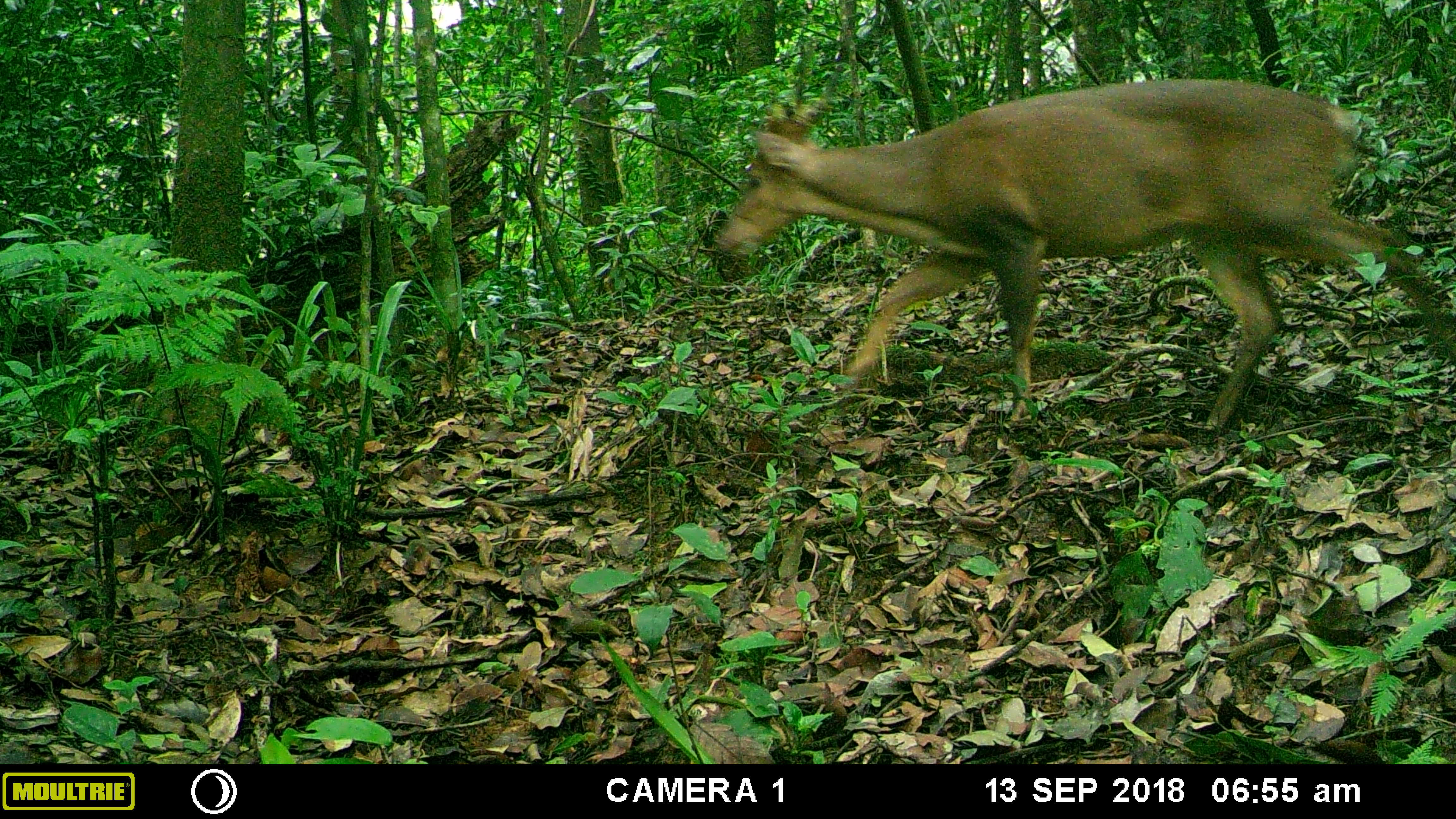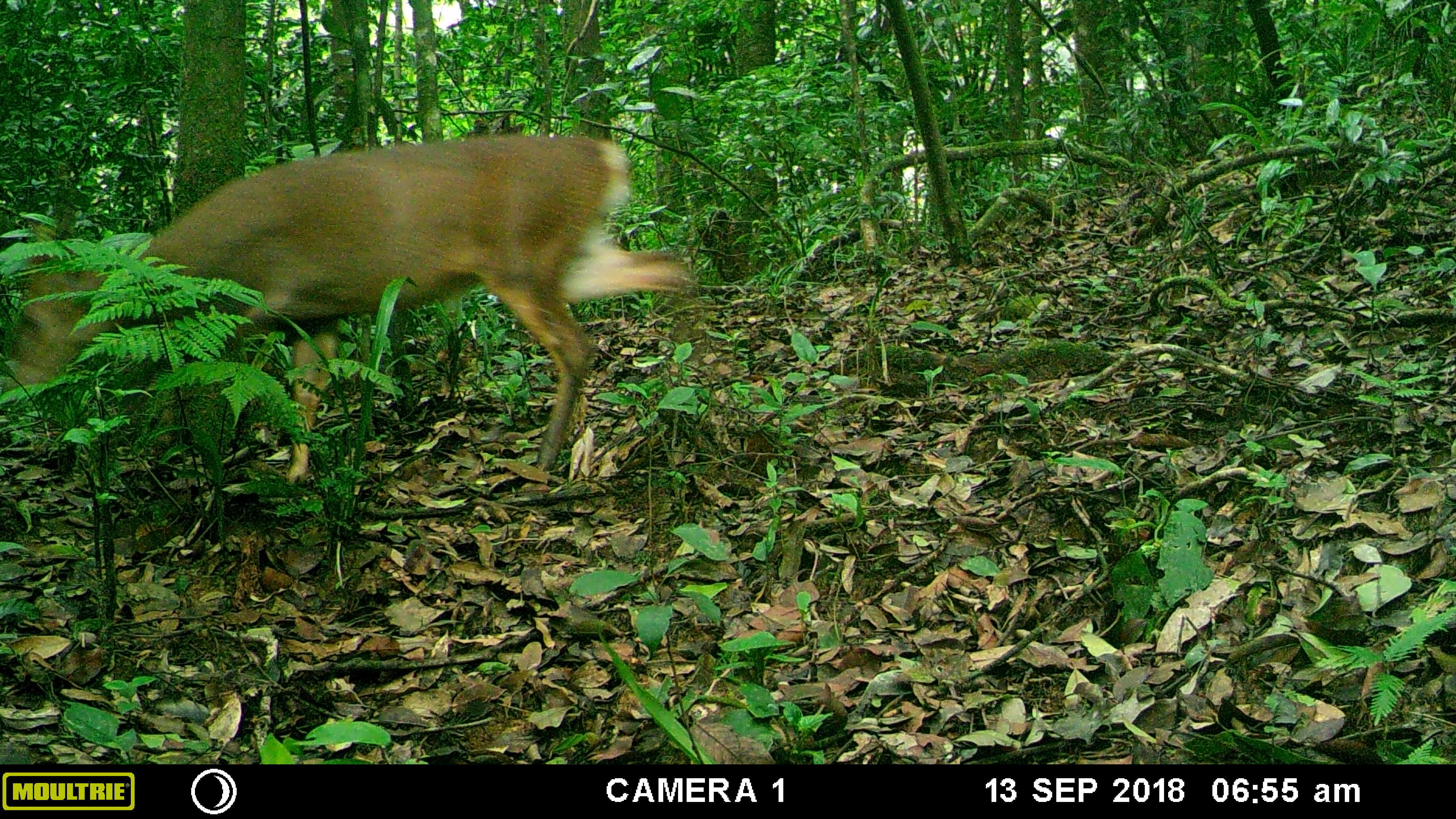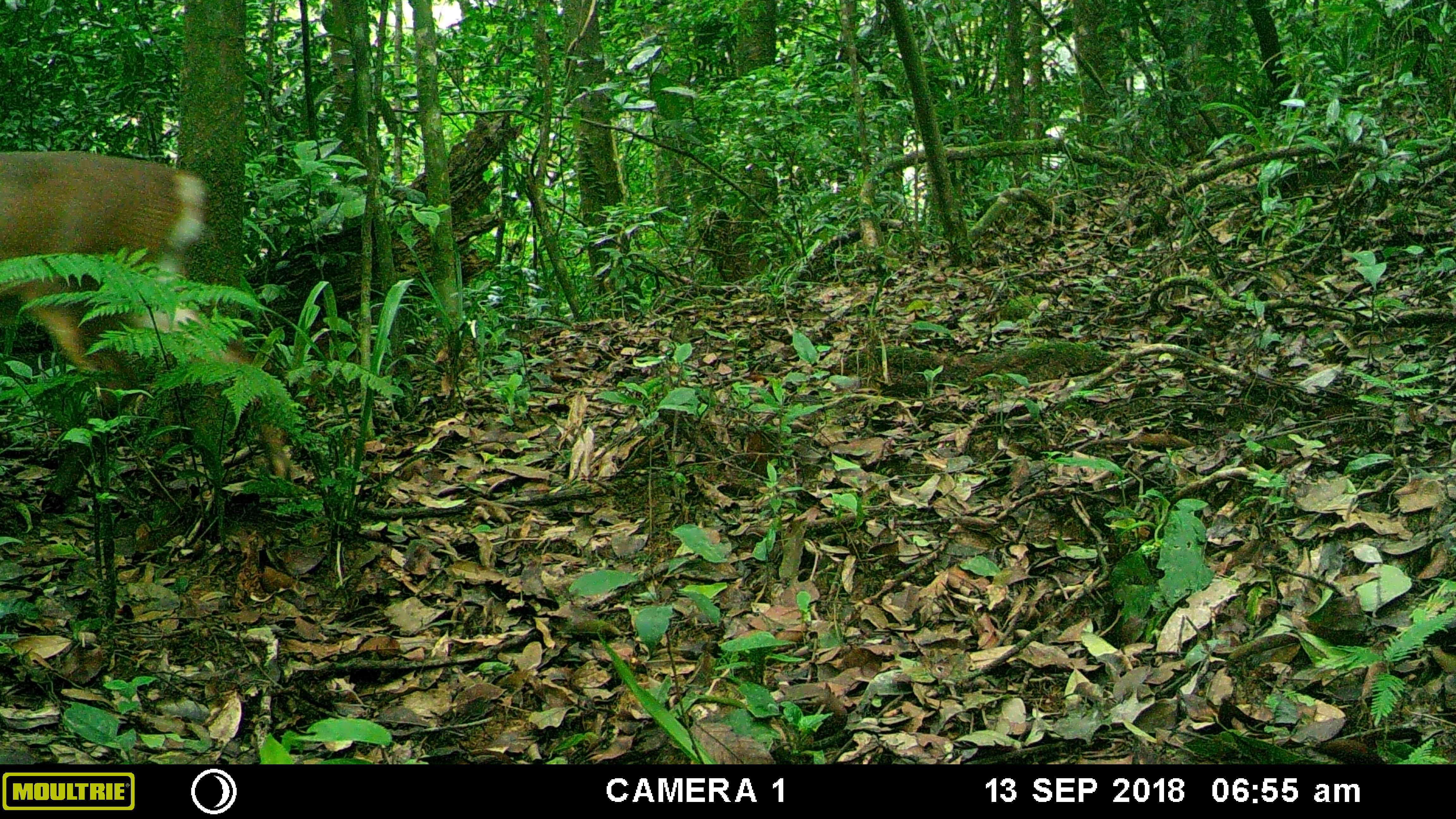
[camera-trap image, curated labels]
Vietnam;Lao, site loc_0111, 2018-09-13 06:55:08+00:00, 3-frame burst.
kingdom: Animalia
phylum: Chordata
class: Mammalia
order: Artiodactyla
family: Cervidae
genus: Muntiacus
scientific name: Muntiacus vuquangensis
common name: large-antlered muntjac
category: large antlered muntjac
Large antlered muntjac (large-antlered muntjac) (Muntiacus vuquangensis). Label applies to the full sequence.